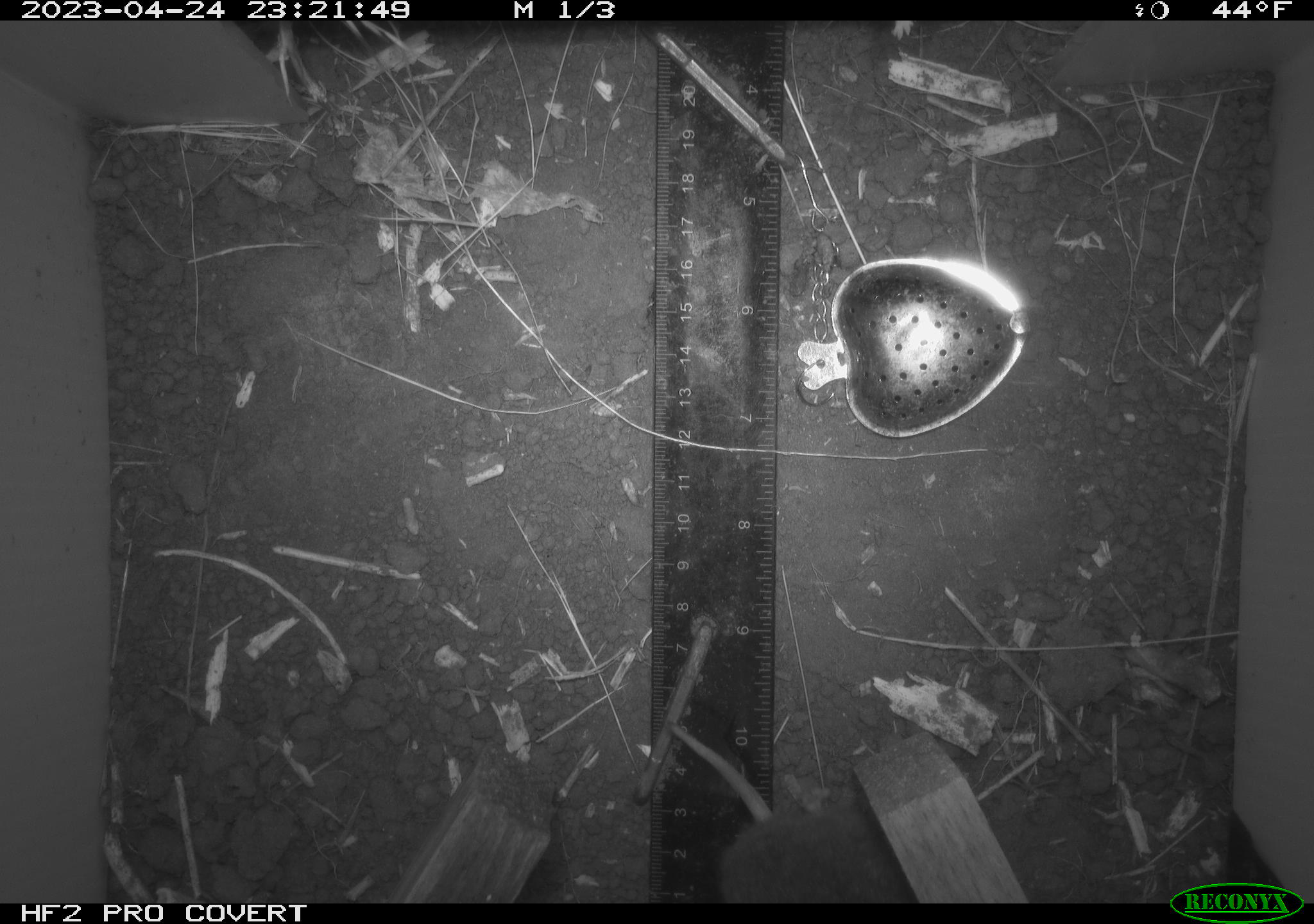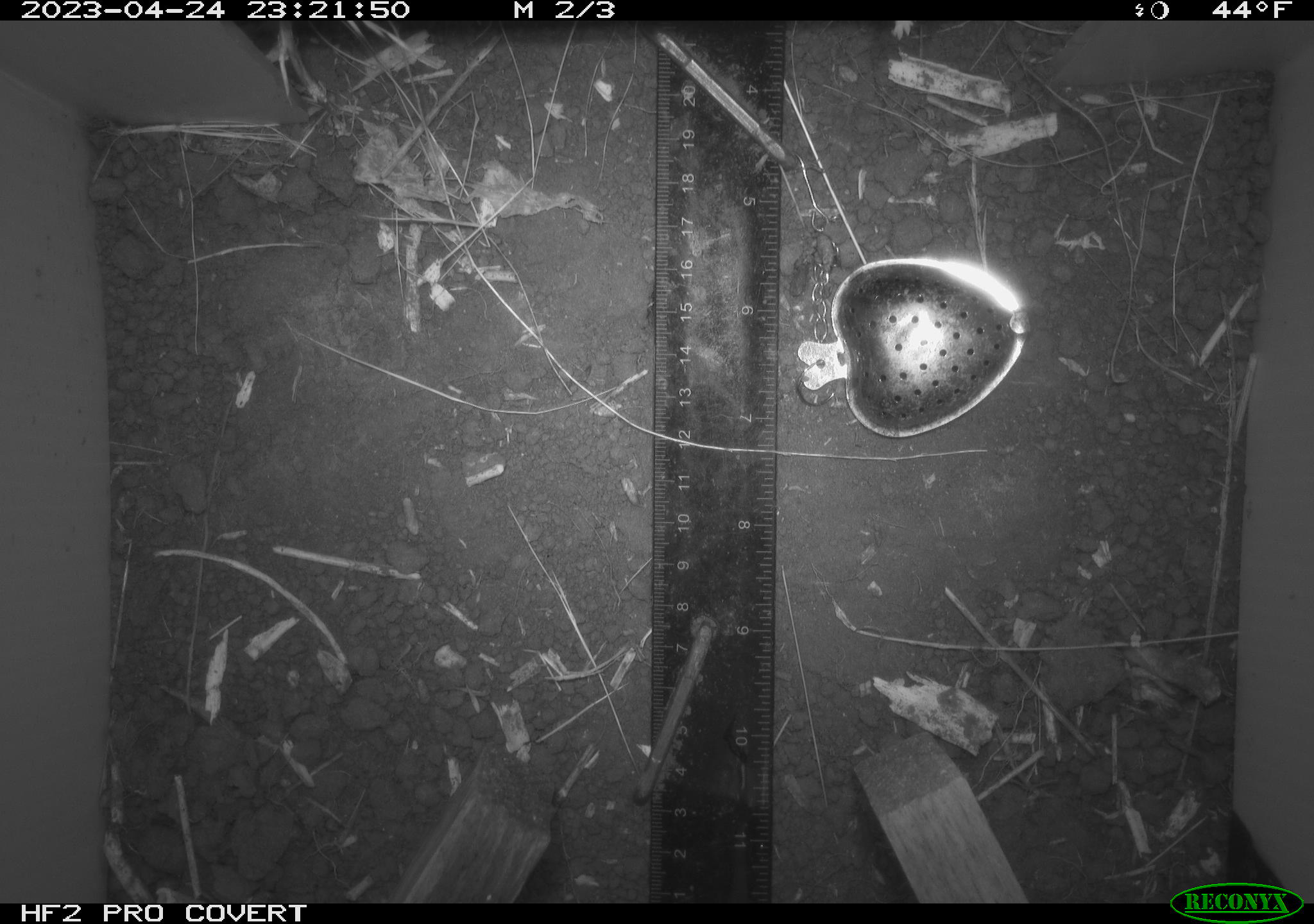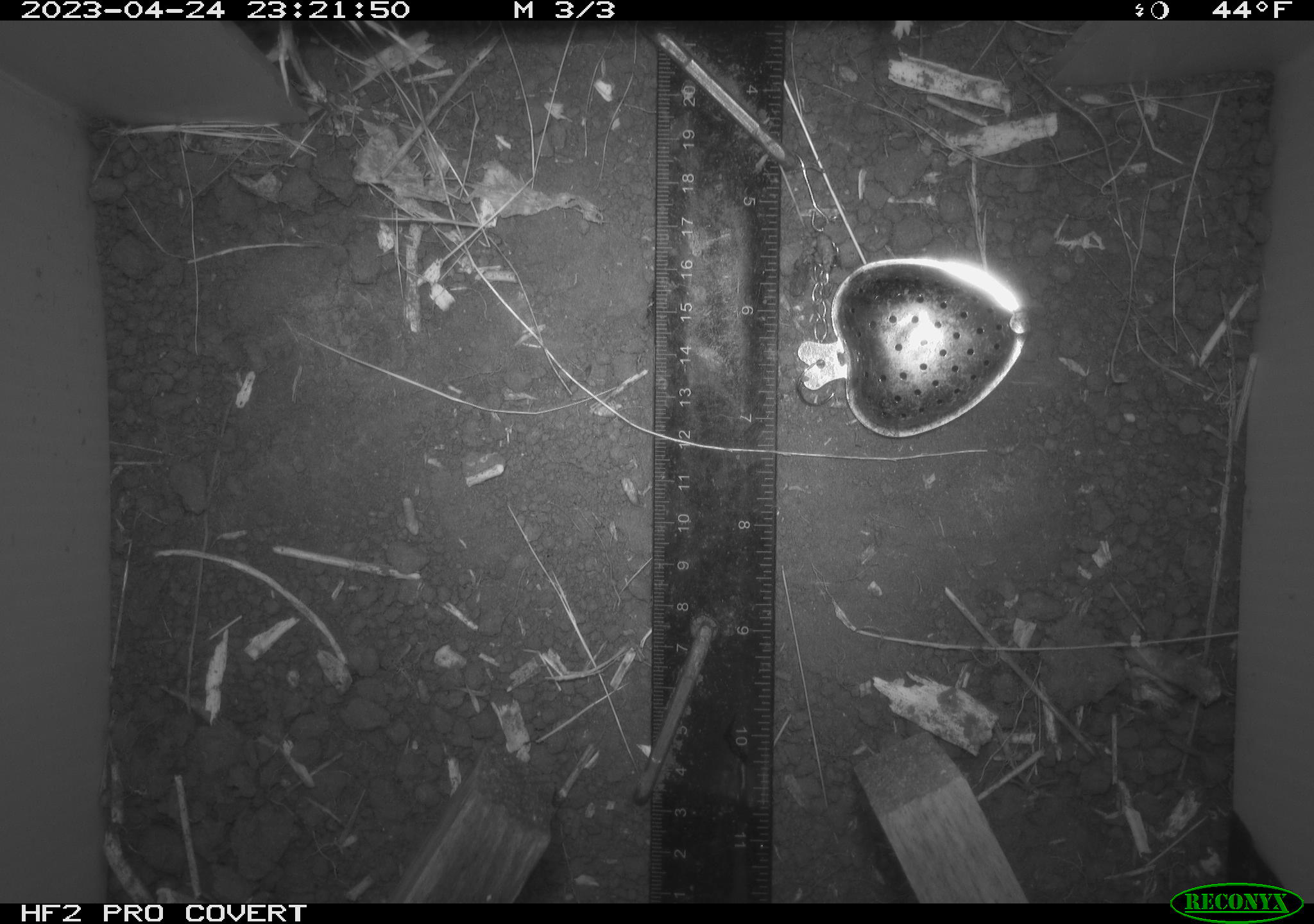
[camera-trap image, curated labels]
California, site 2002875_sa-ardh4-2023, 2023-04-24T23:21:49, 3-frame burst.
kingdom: Animalia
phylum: Chordata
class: Mammalia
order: Rodentia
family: Cricetidae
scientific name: Arvicolinae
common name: voles, lemmings, and muskrats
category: arvicolinae subfamily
Arvicolinae subfamily (voles, lemmings, and muskrats) (Arvicolinae).